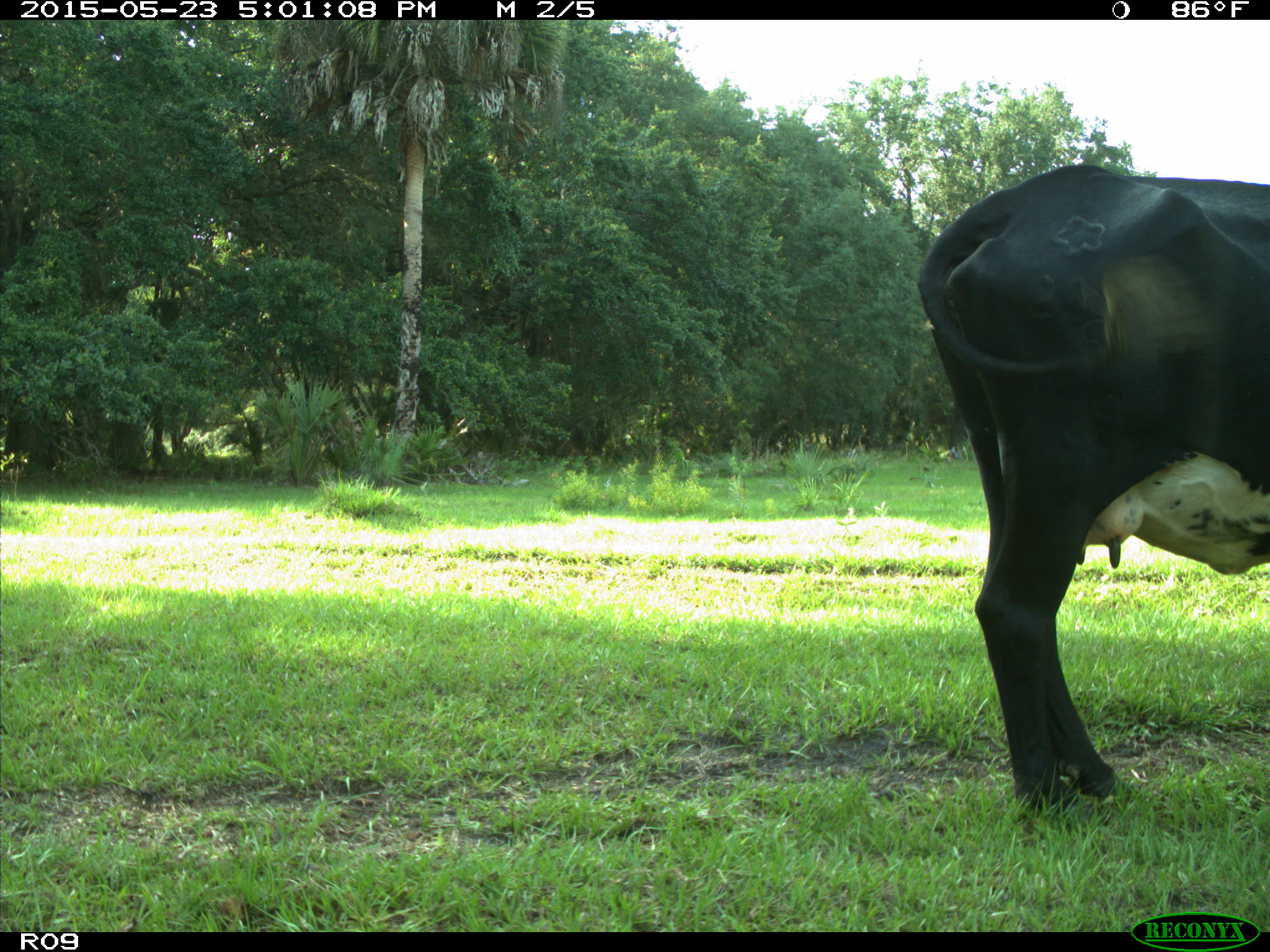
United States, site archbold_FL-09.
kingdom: Animalia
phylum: Chordata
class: Mammalia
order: Artiodactyla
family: Bovidae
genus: Bos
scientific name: Bos taurus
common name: domestic cow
Bos taurus (domestic cow).